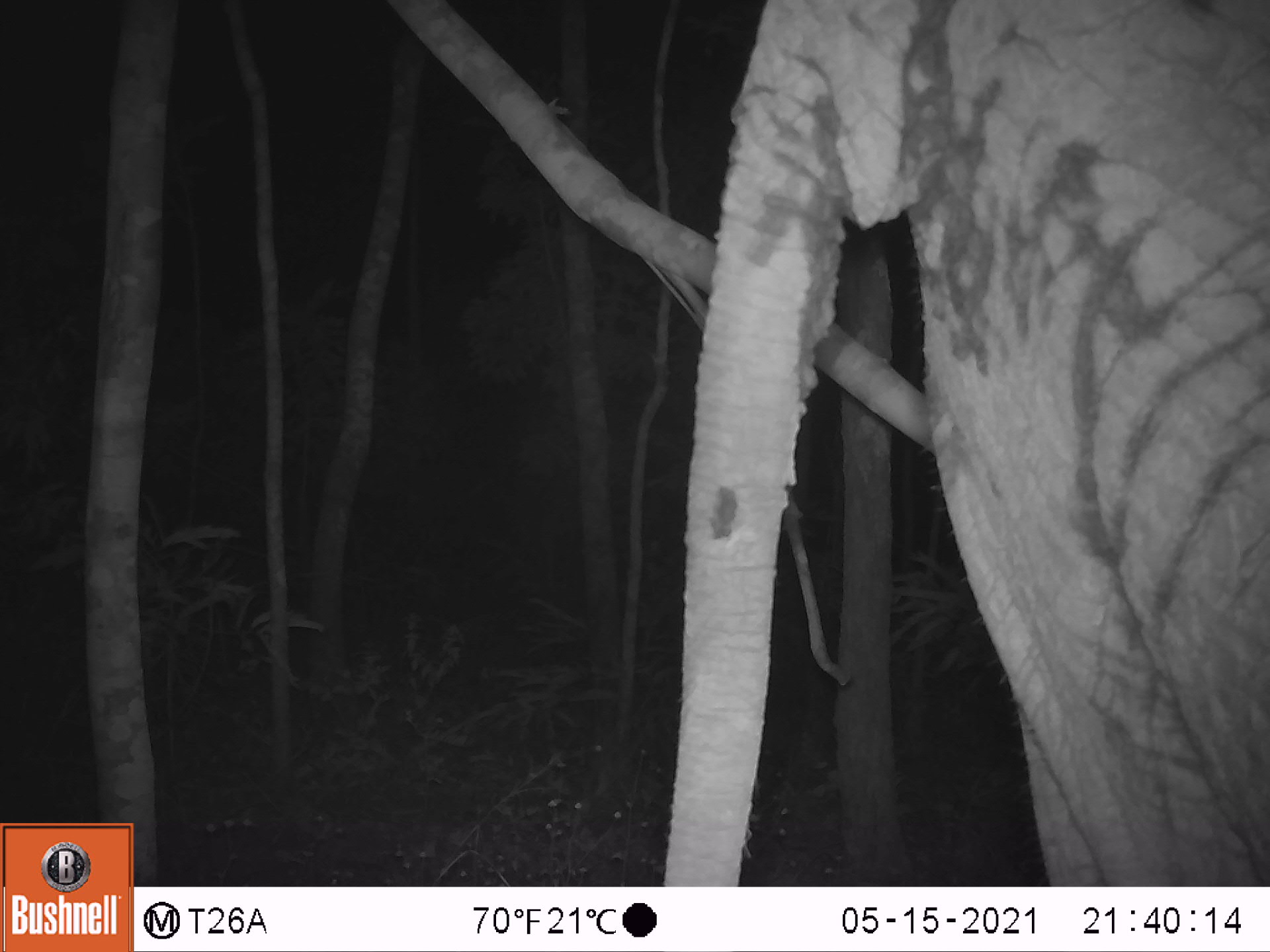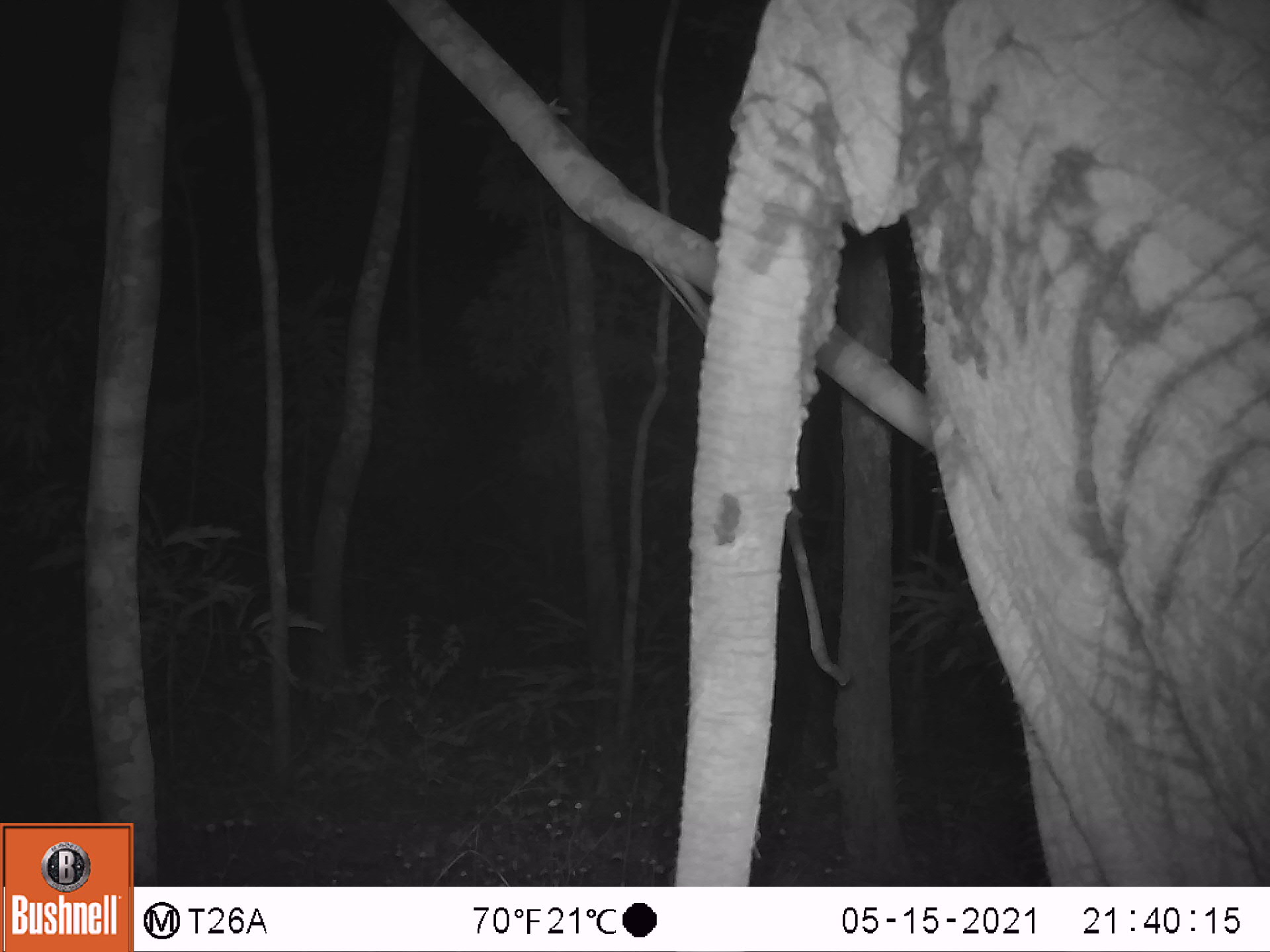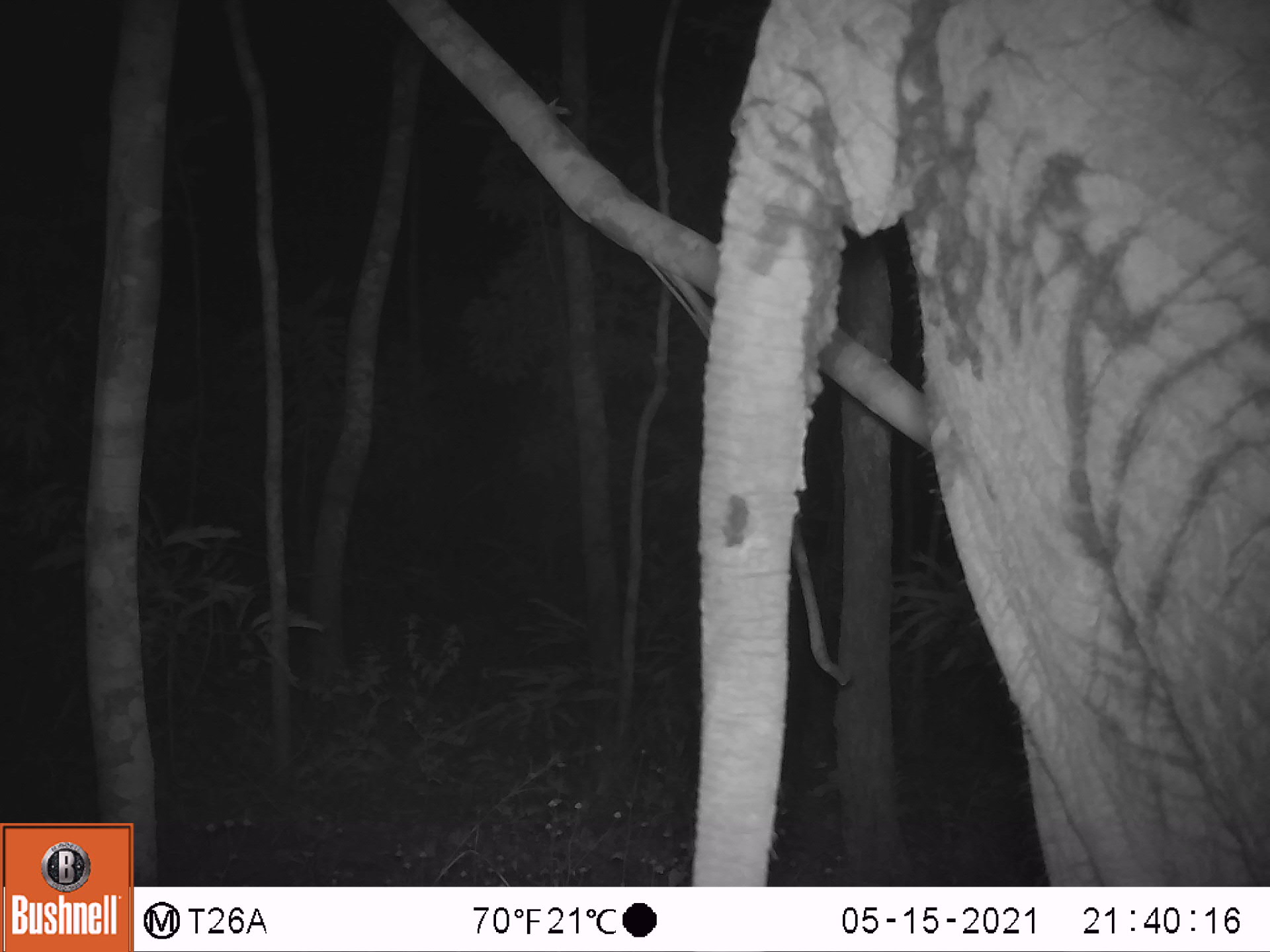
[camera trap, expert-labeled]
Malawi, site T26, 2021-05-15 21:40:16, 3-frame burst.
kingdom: Animalia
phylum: Chordata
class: Mammalia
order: Proboscidea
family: Elephantidae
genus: Loxodonta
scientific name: Loxodonta africana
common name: african savanna elephant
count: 1